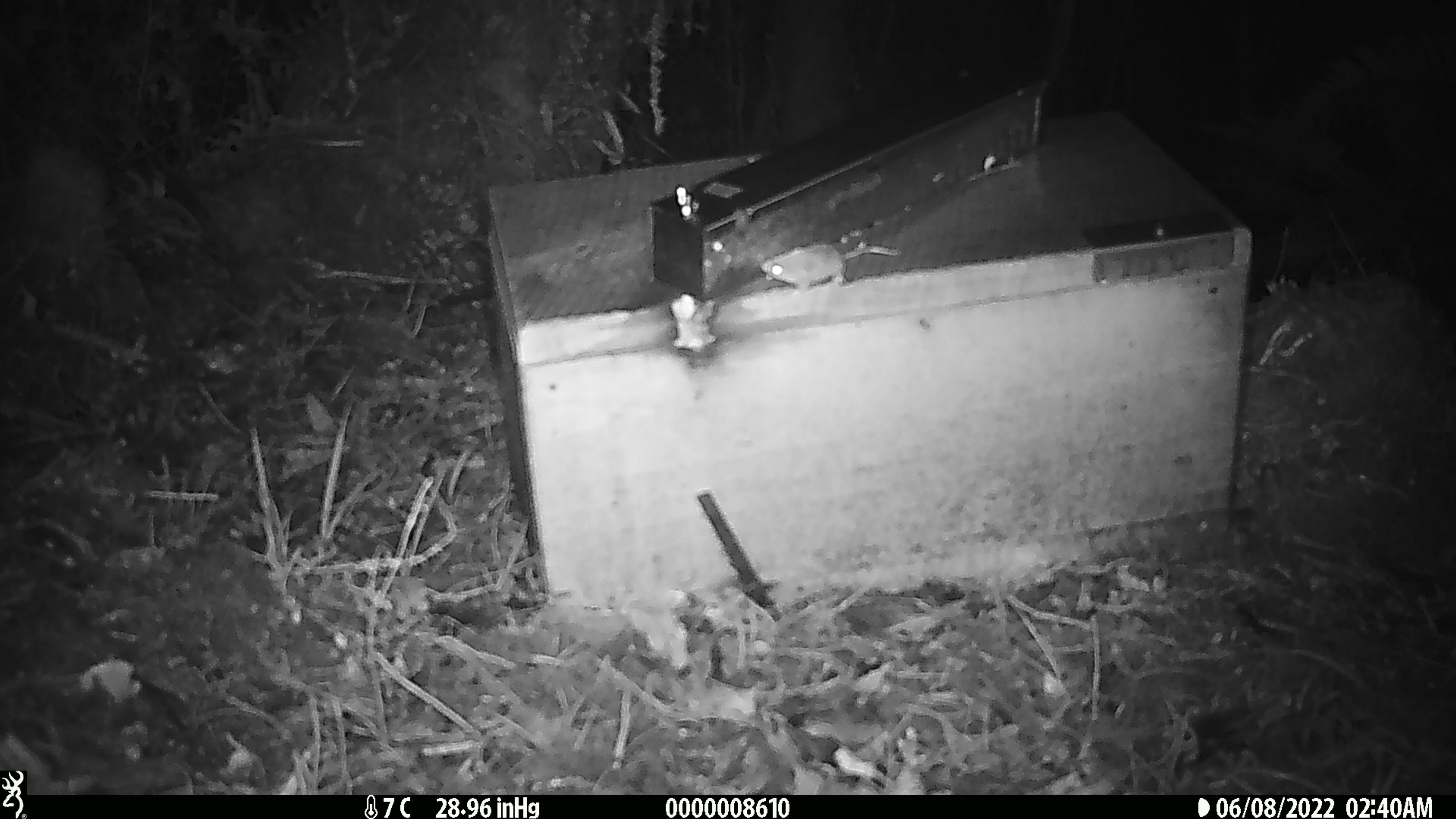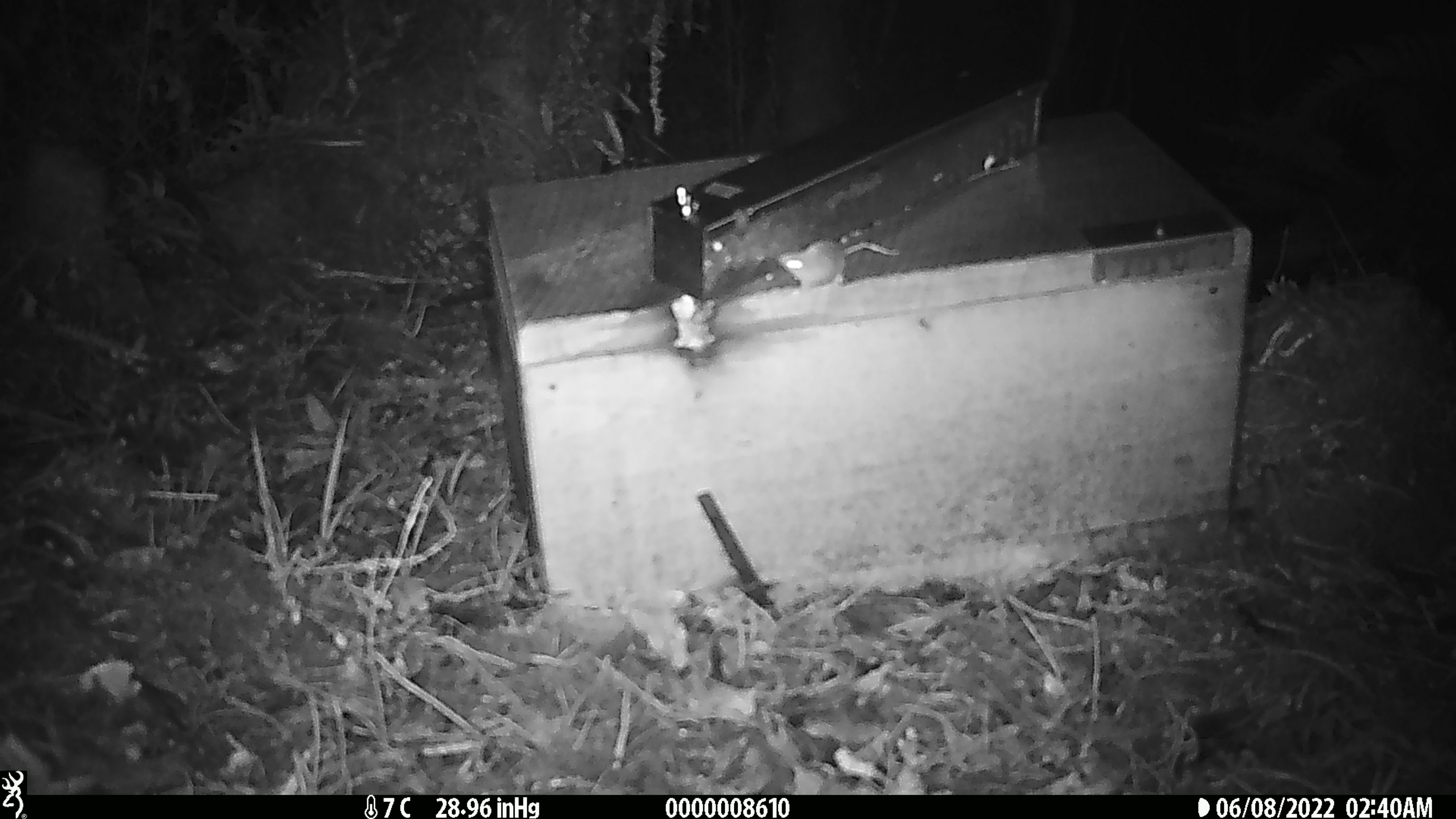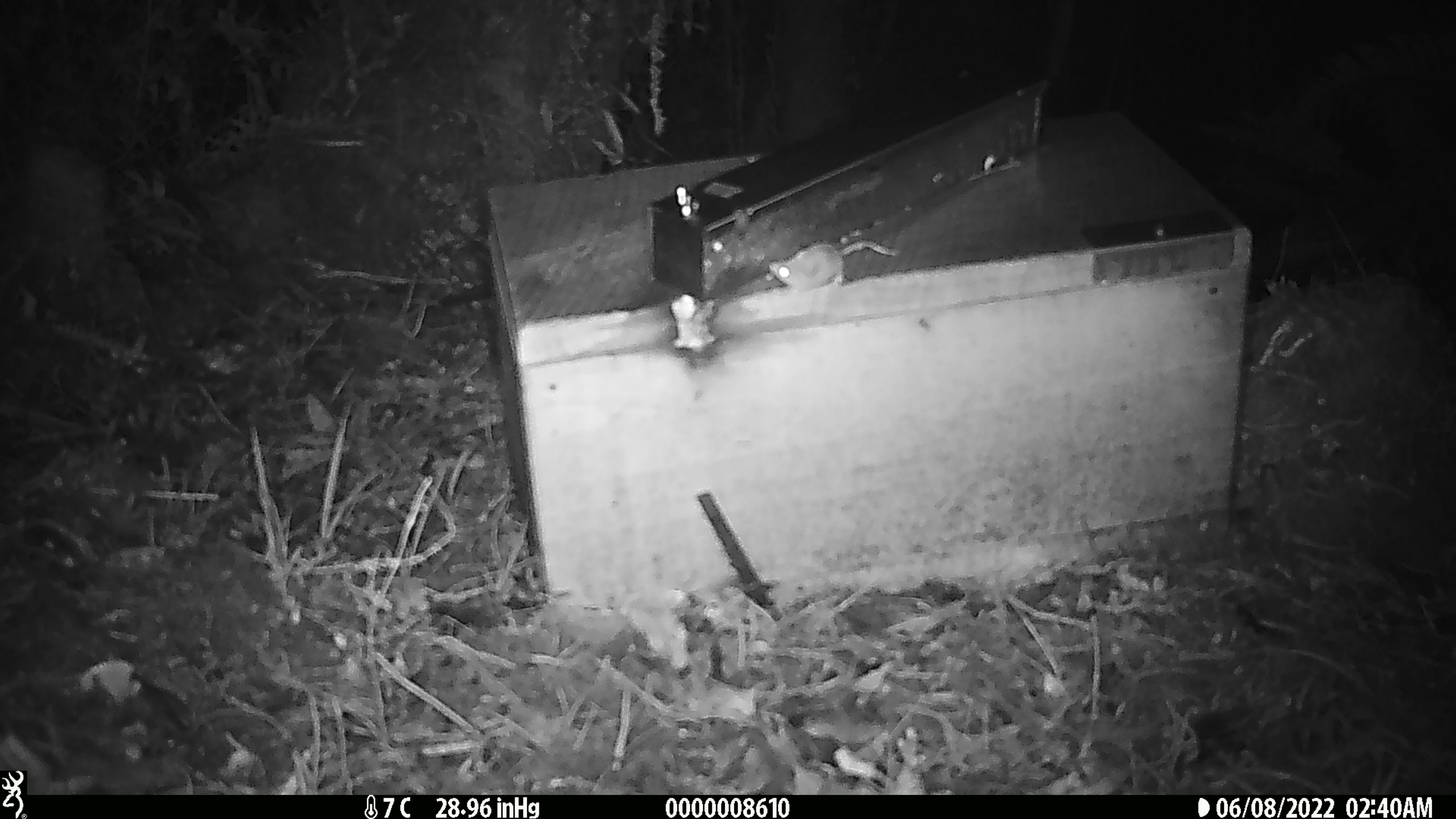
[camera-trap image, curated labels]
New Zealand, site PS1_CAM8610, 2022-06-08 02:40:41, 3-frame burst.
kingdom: Animalia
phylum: Chordata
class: Mammalia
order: Rodentia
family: Muridae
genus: Mus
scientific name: Mus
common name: mouse